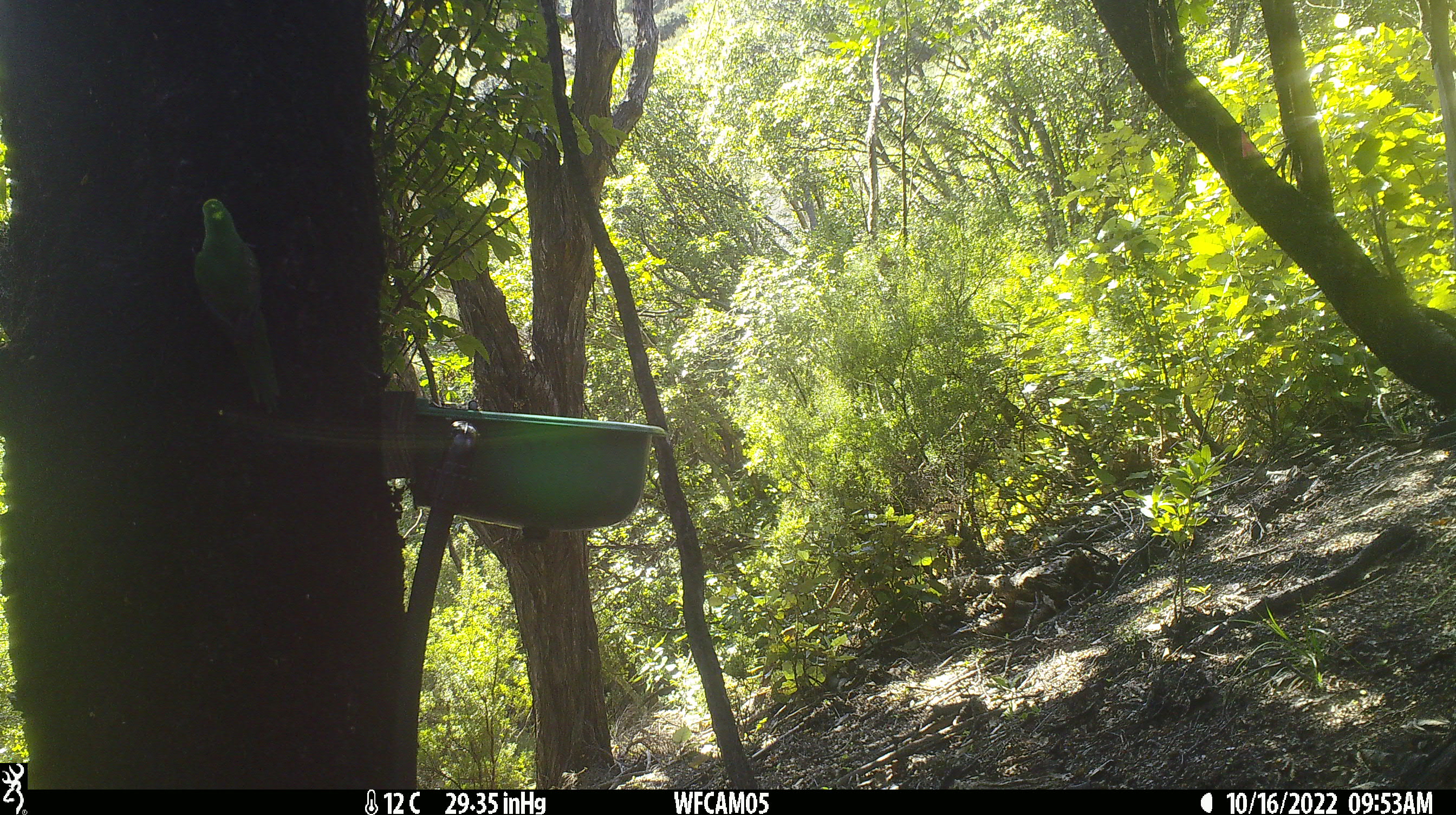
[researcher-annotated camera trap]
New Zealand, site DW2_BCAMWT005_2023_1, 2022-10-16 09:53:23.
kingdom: Animalia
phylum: Chordata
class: Aves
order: Psittaciformes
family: Psittaculidae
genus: Cyanoramphus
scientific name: Cyanoramphus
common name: parakeet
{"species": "parakeet (Cyanoramphus)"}